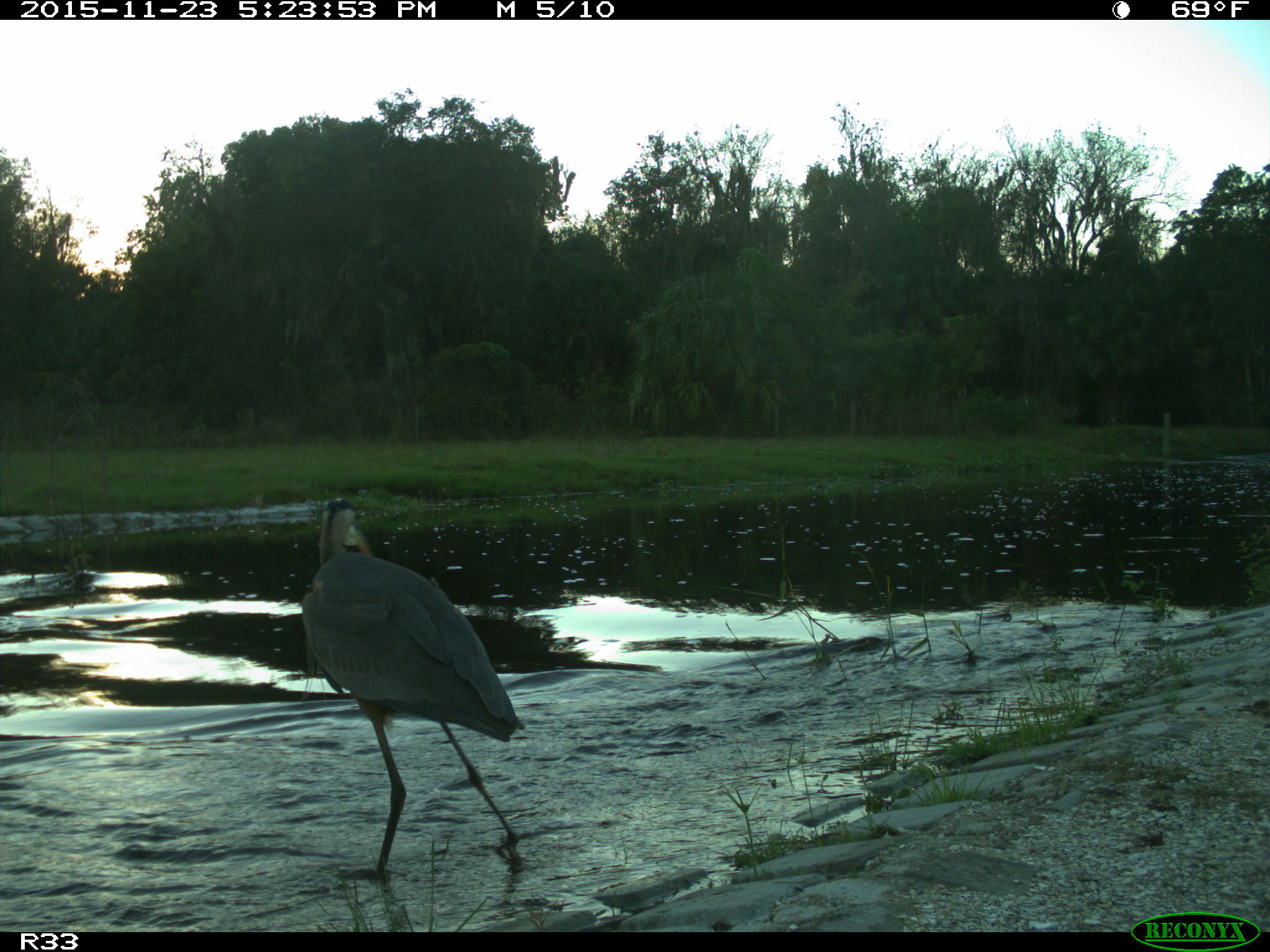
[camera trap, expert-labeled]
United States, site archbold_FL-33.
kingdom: Animalia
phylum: Chordata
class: Aves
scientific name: Aves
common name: birds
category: unidentified bird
Unidentified bird (birds) (Aves).